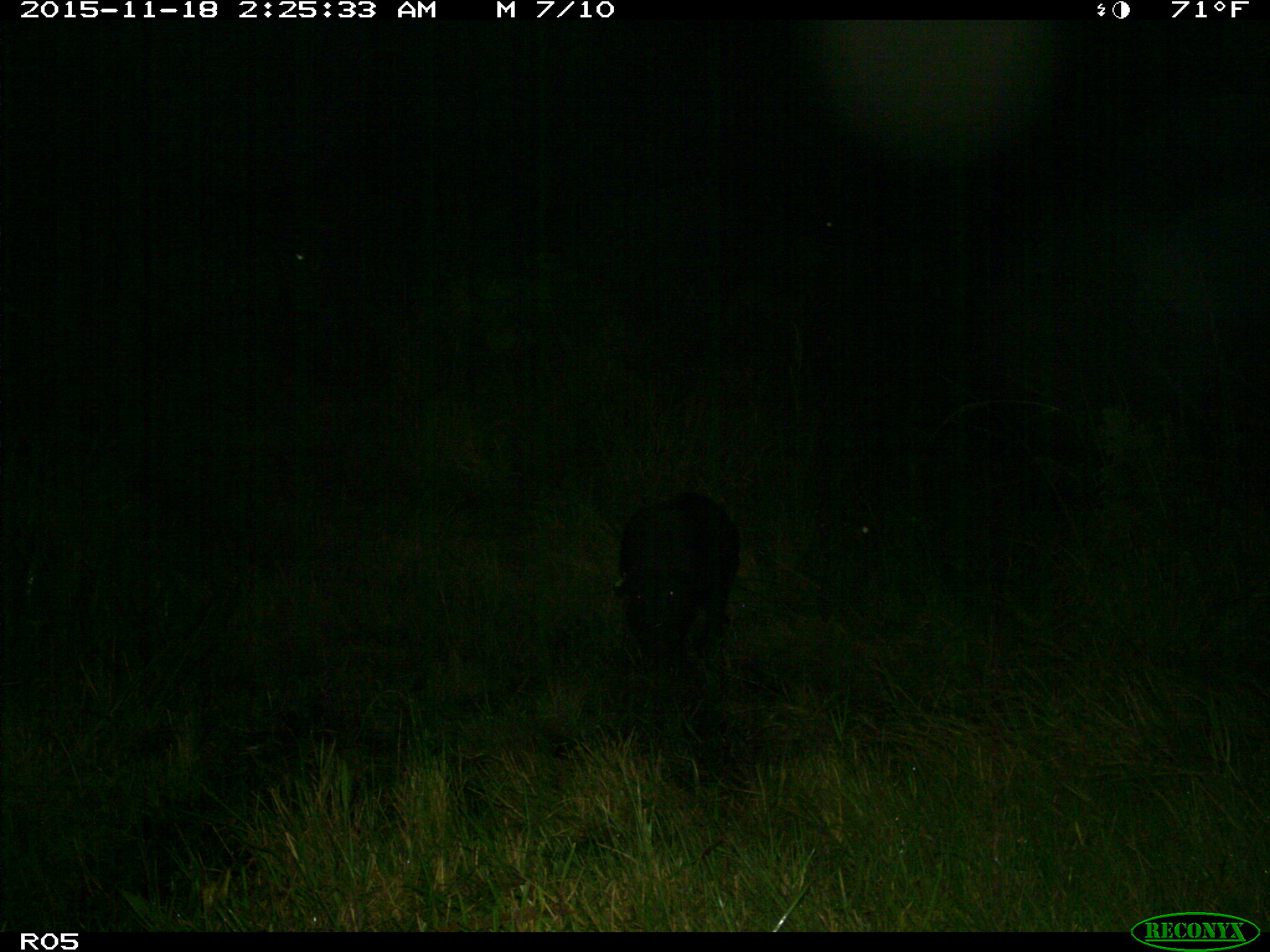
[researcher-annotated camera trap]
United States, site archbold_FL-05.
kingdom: Animalia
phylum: Chordata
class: Mammalia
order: Artiodactyla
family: Suidae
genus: Sus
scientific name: Sus scrofa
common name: wild boar